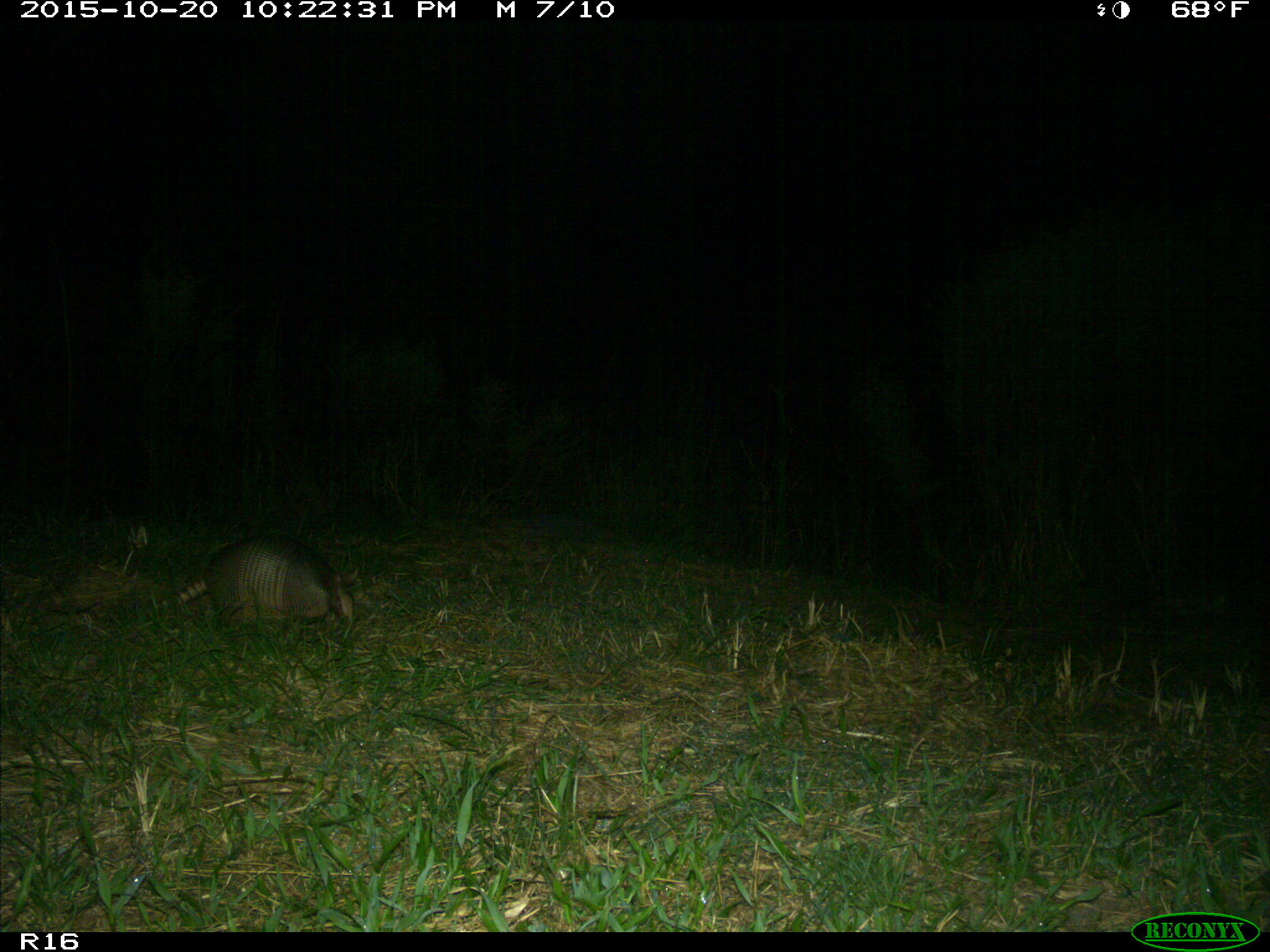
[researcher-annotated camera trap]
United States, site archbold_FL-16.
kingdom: Animalia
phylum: Chordata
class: Mammalia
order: Cingulata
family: Dasypodidae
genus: Dasypus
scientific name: Dasypus novemcinctus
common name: nine-banded armadillo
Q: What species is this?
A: Dasypus novemcinctus (nine-banded armadillo).